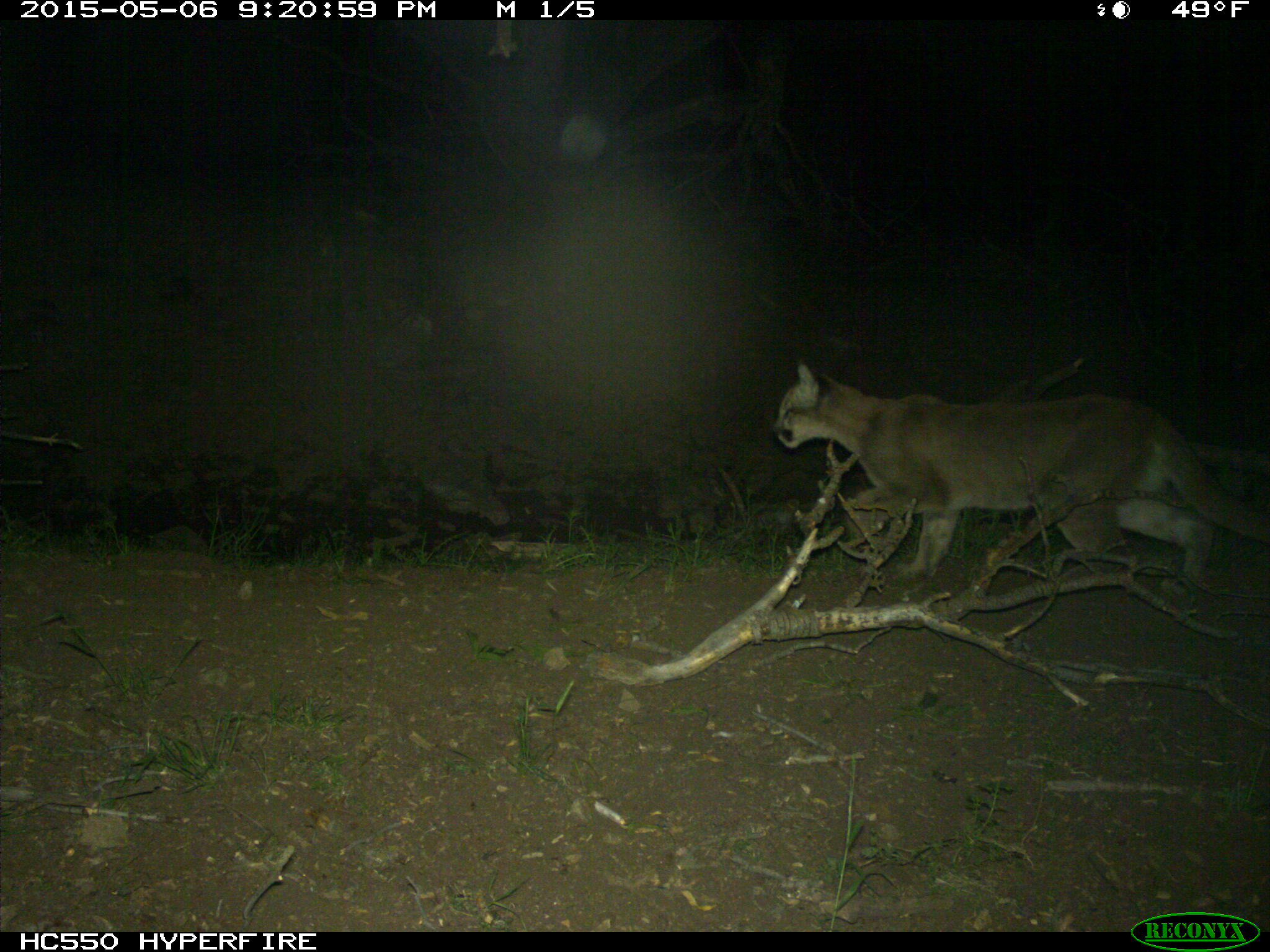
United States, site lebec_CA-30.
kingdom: Animalia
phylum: Chordata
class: Mammalia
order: Carnivora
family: Felidae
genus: Puma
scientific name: Puma concolor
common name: mountain lion